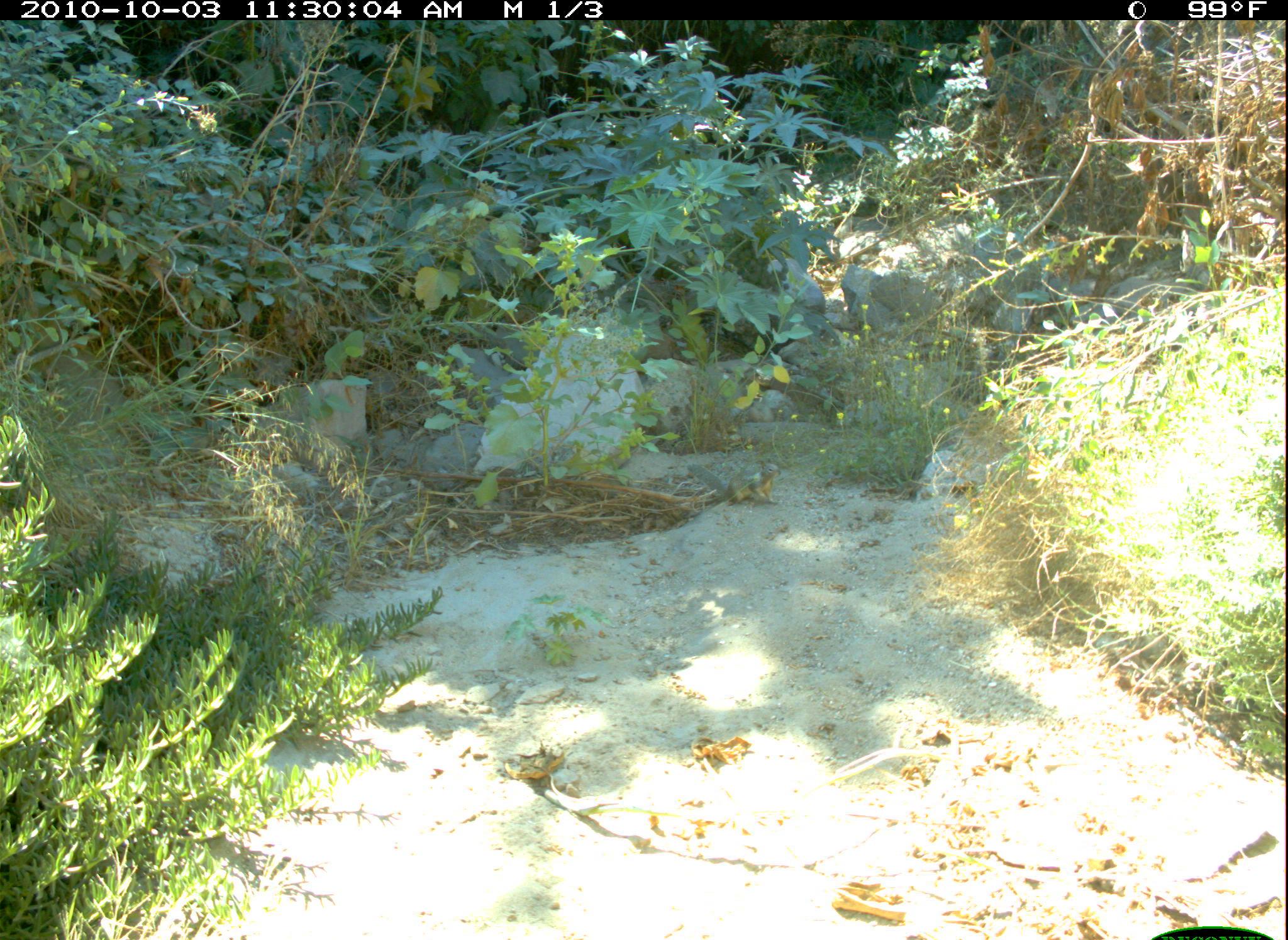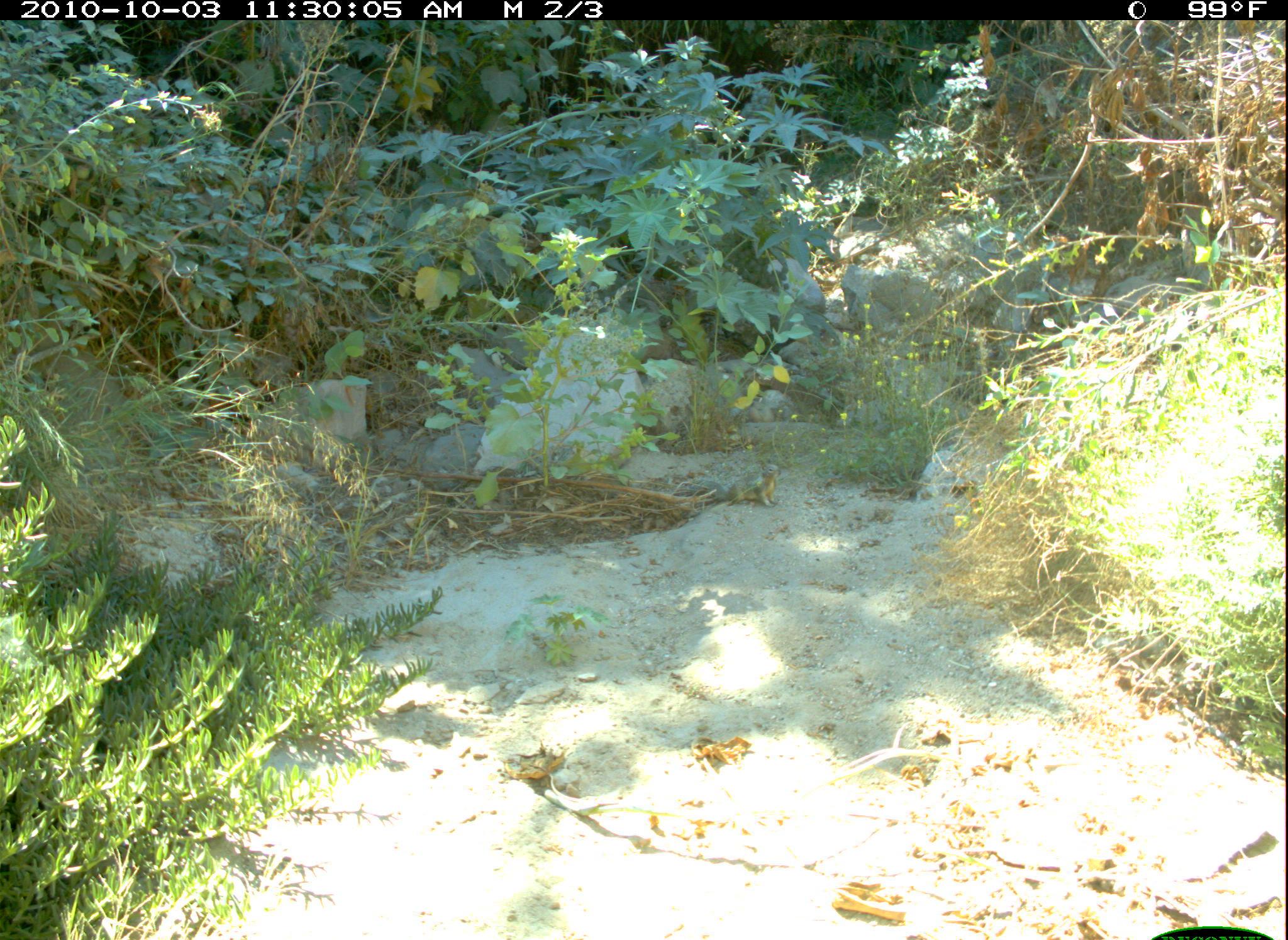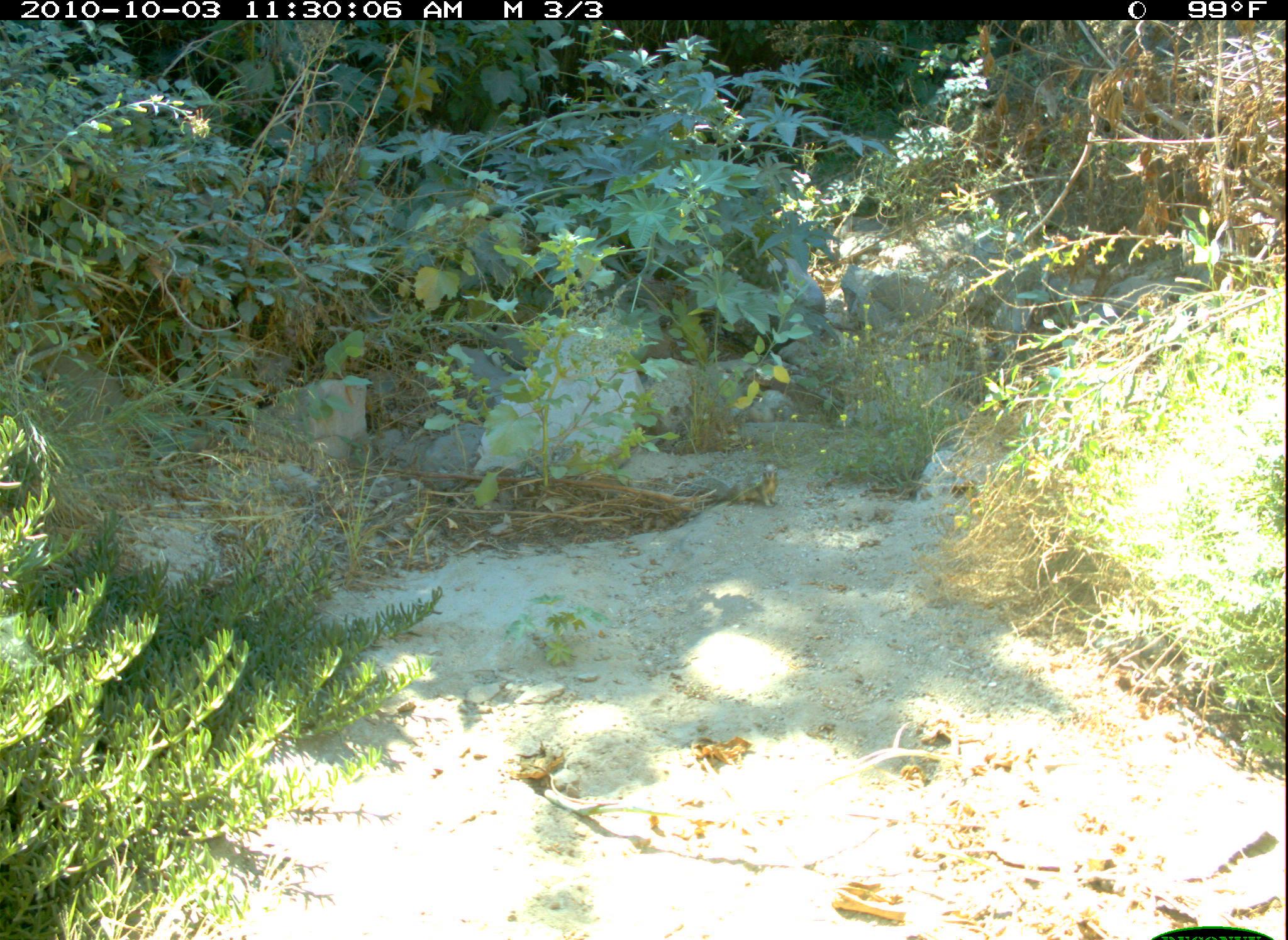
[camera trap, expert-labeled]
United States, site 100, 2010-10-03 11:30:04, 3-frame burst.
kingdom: Animalia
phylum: Chordata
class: Mammalia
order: Rodentia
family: Sciuridae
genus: Sciurus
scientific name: Sciurus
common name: squirrel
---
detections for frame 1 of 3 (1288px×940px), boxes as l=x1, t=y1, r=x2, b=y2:
squirrel: l=683, t=453, r=784, b=515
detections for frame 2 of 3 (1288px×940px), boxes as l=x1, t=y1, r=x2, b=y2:
squirrel: l=682, t=457, r=788, b=510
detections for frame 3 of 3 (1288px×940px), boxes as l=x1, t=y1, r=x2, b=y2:
squirrel: l=676, t=456, r=786, b=513